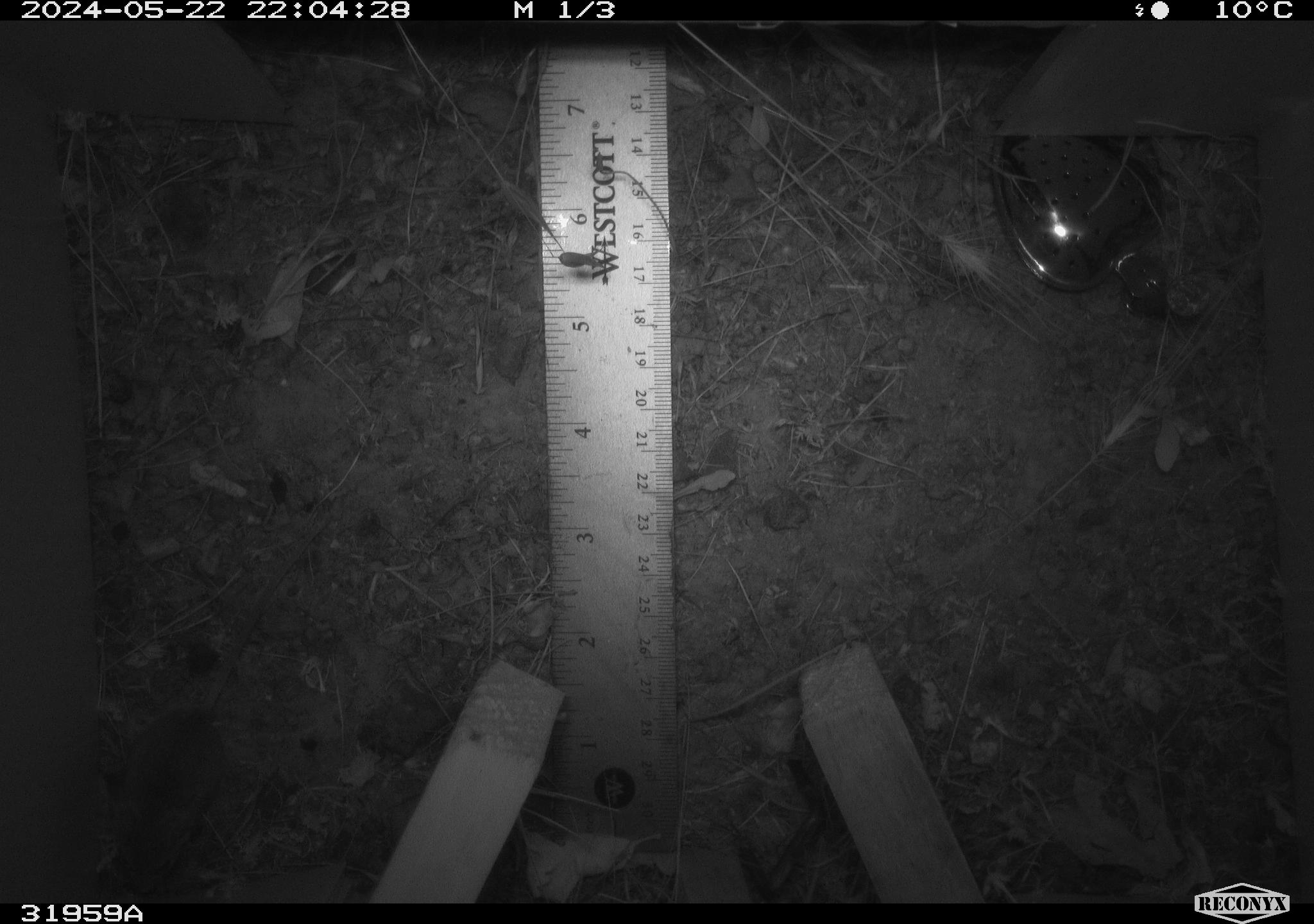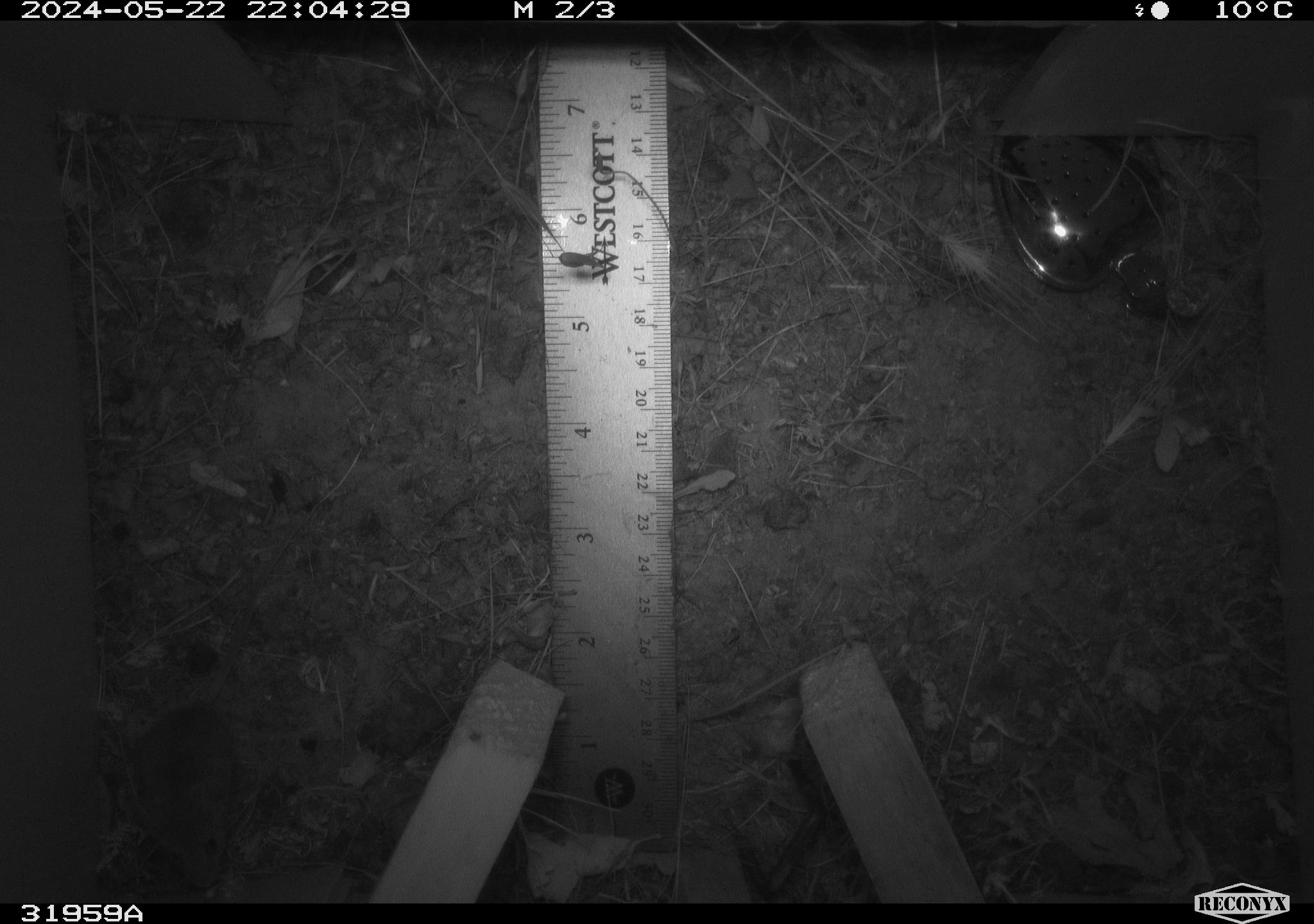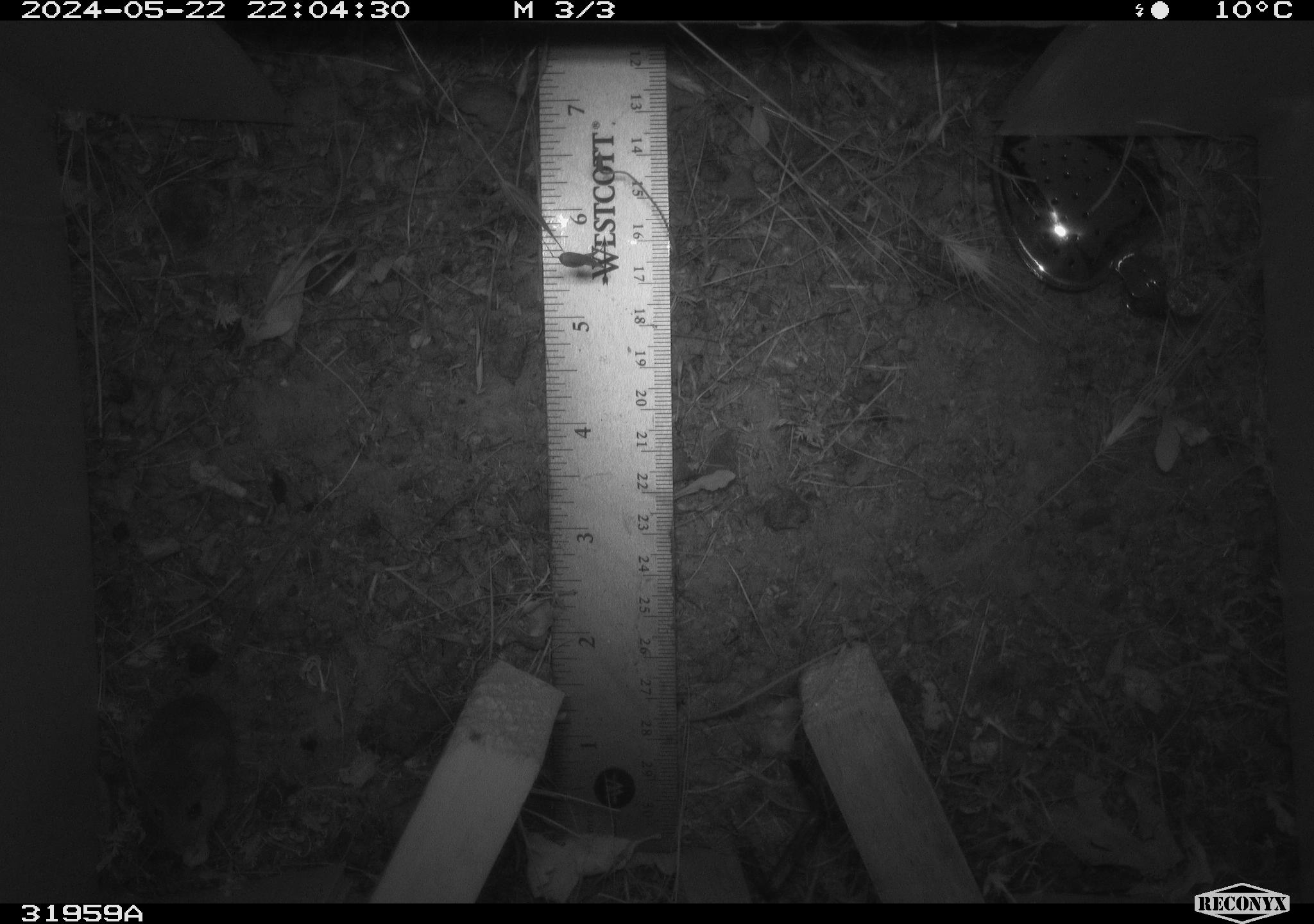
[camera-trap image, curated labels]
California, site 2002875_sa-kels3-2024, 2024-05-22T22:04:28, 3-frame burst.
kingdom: Animalia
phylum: Chordata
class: Mammalia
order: Rodentia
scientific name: Rodentia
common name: rodent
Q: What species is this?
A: Rodent (Rodentia).